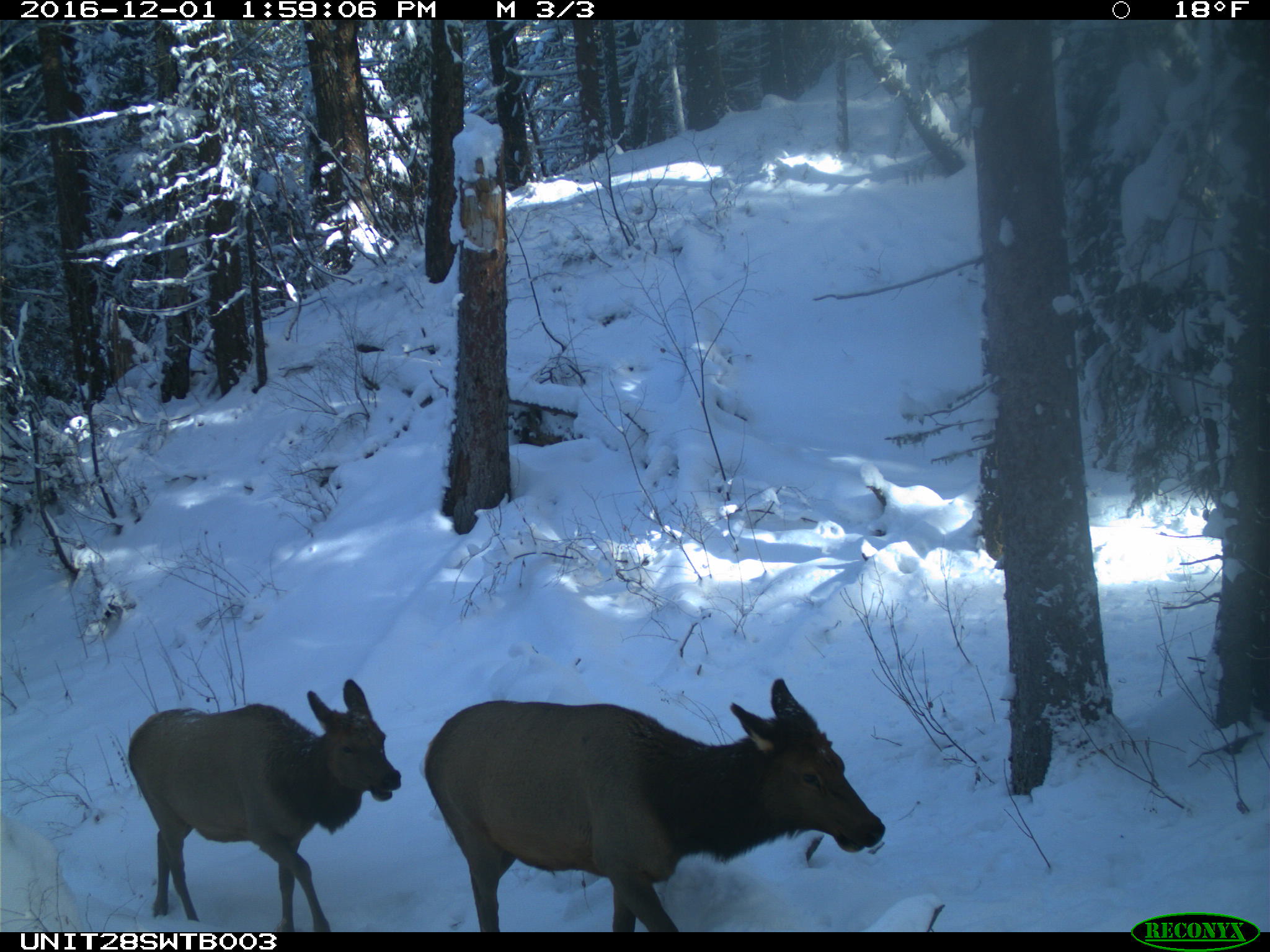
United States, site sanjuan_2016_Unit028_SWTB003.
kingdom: Animalia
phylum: Chordata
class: Mammalia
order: Artiodactyla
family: Cervidae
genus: Cervus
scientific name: Cervus elaphus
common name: red deer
Cervus elaphus (red deer).